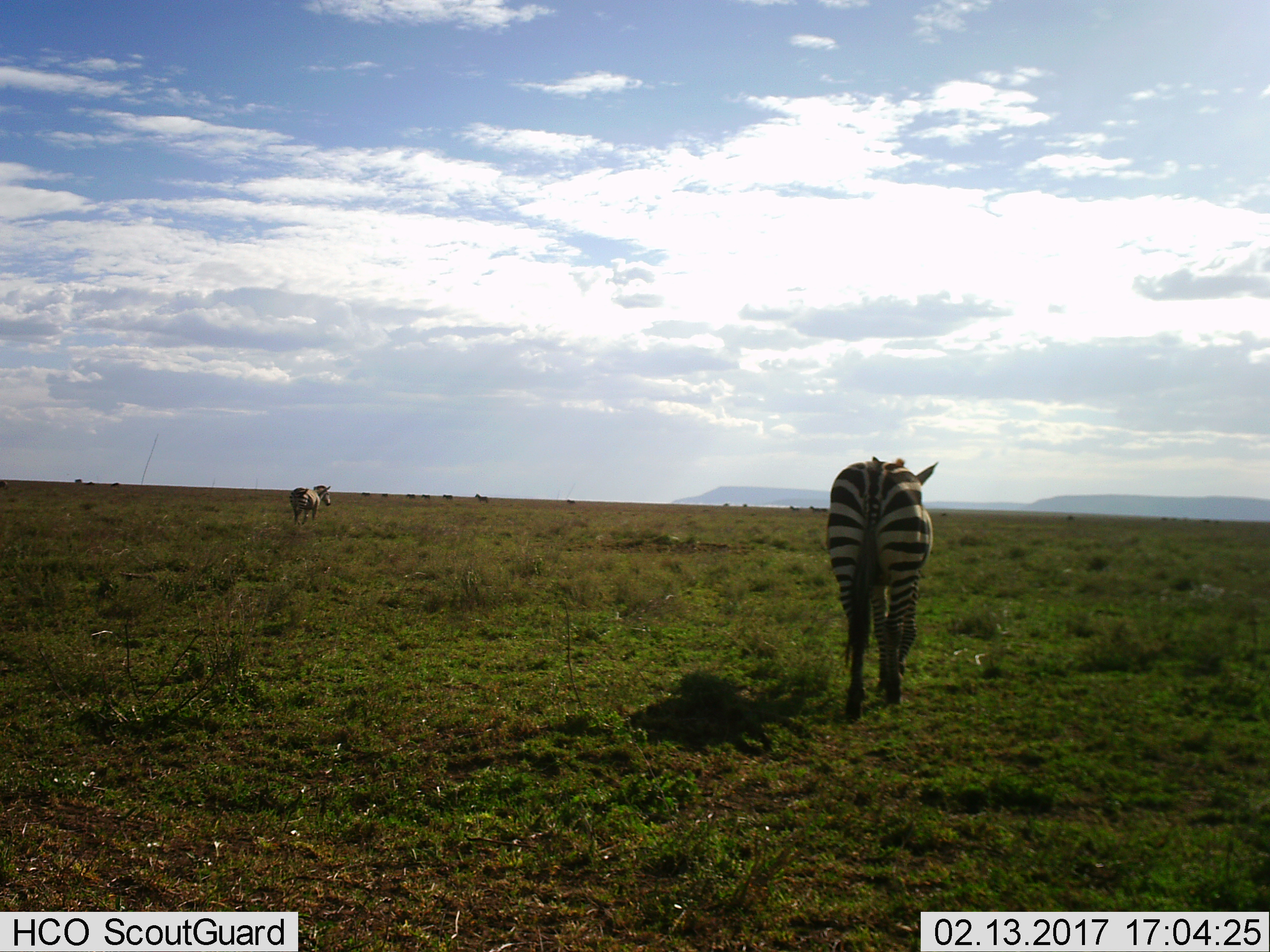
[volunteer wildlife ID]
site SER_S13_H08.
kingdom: Animalia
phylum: Chordata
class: Mammalia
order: Perissodactyla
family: Equidae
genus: Equus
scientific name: Equus quagga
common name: plains zebra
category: zebraplains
Zebraplains (plains zebra) (Equus quagga), count 10. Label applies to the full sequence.